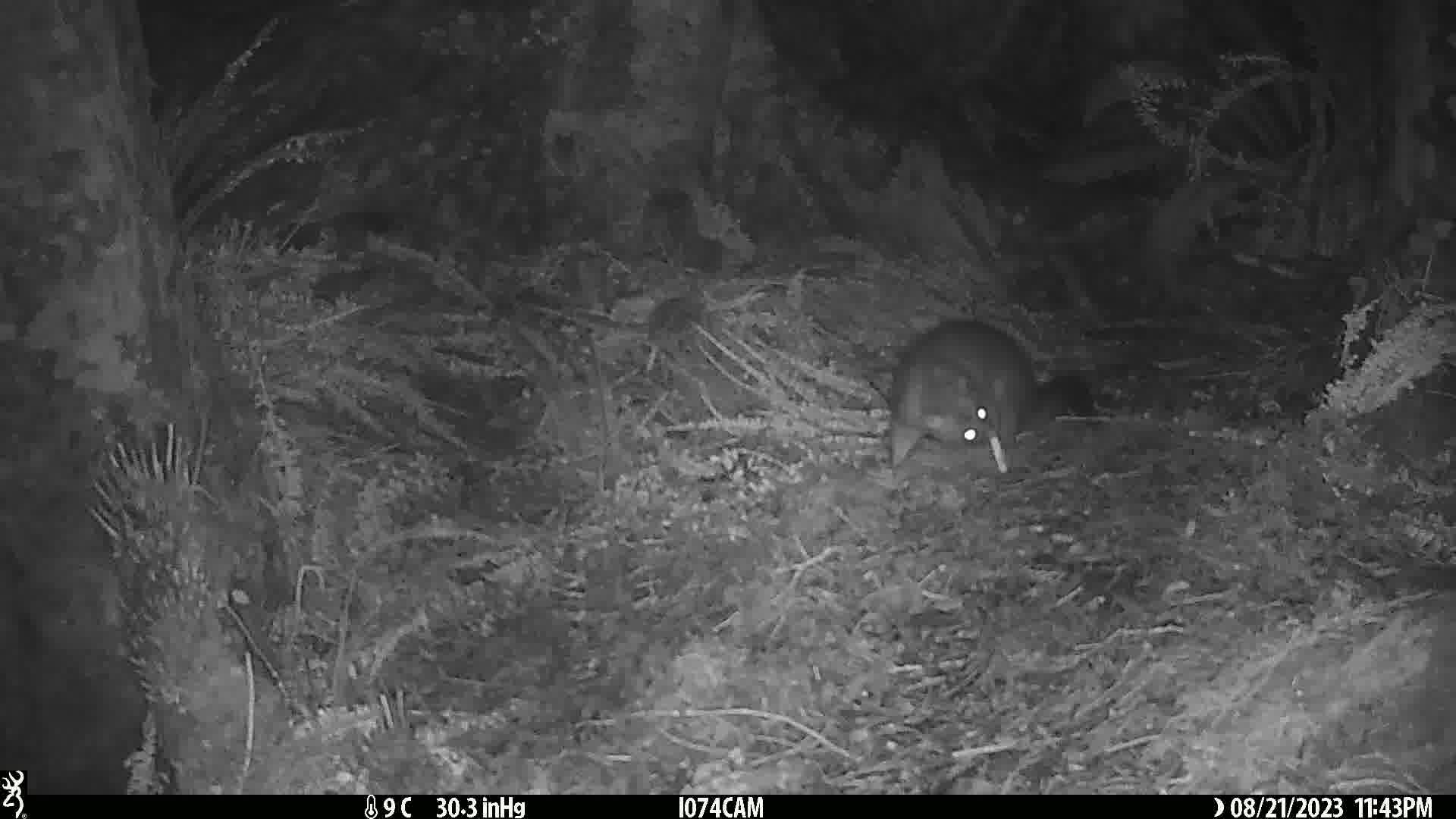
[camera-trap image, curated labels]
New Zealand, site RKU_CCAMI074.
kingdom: Animalia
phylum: Chordata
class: Mammalia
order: Diprotodontia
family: Phalangeridae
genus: Trichosurus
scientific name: Trichosurus vulpecula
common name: common brushtail possum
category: possum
Possum (common brushtail possum) (Trichosurus vulpecula).